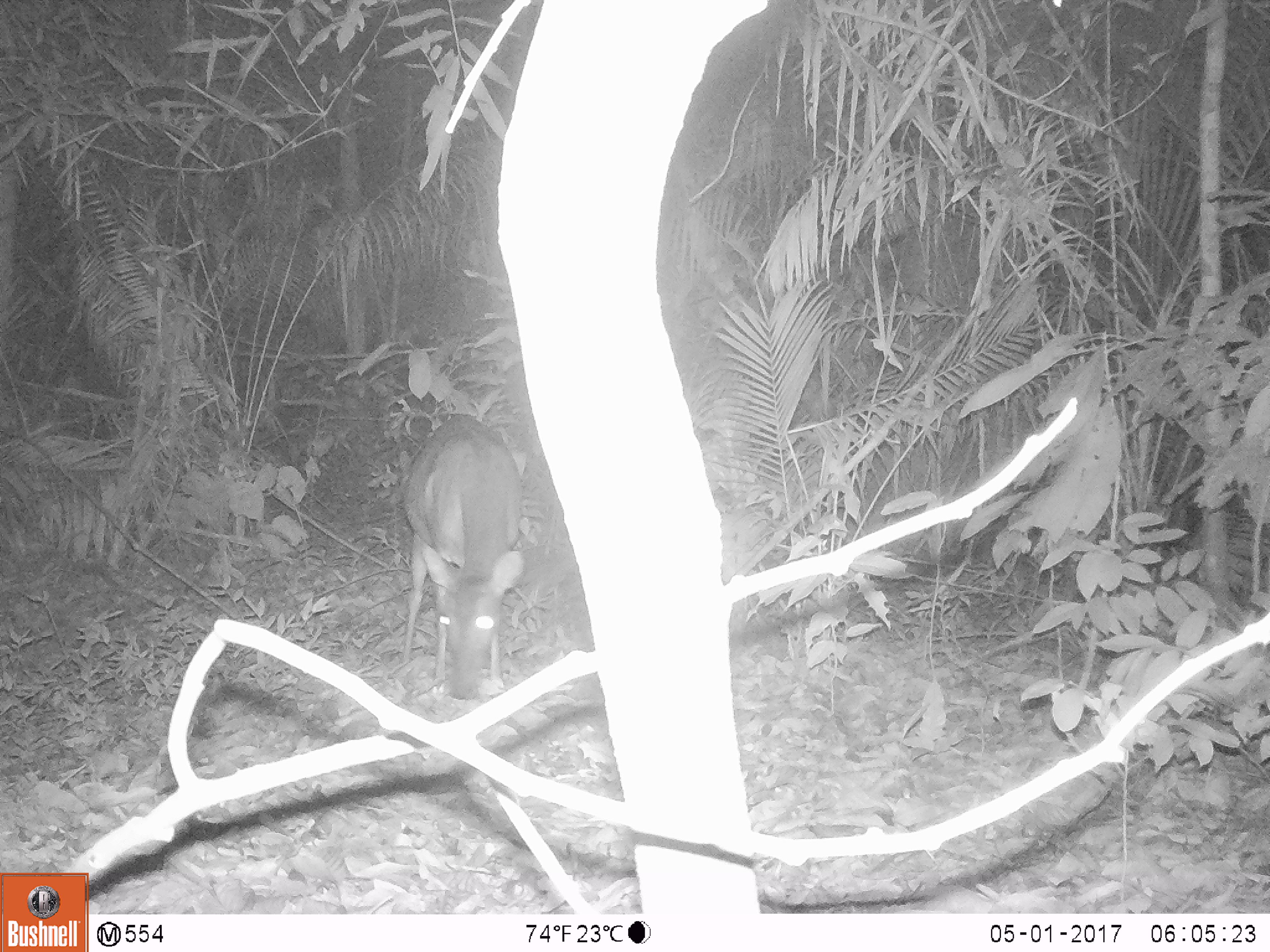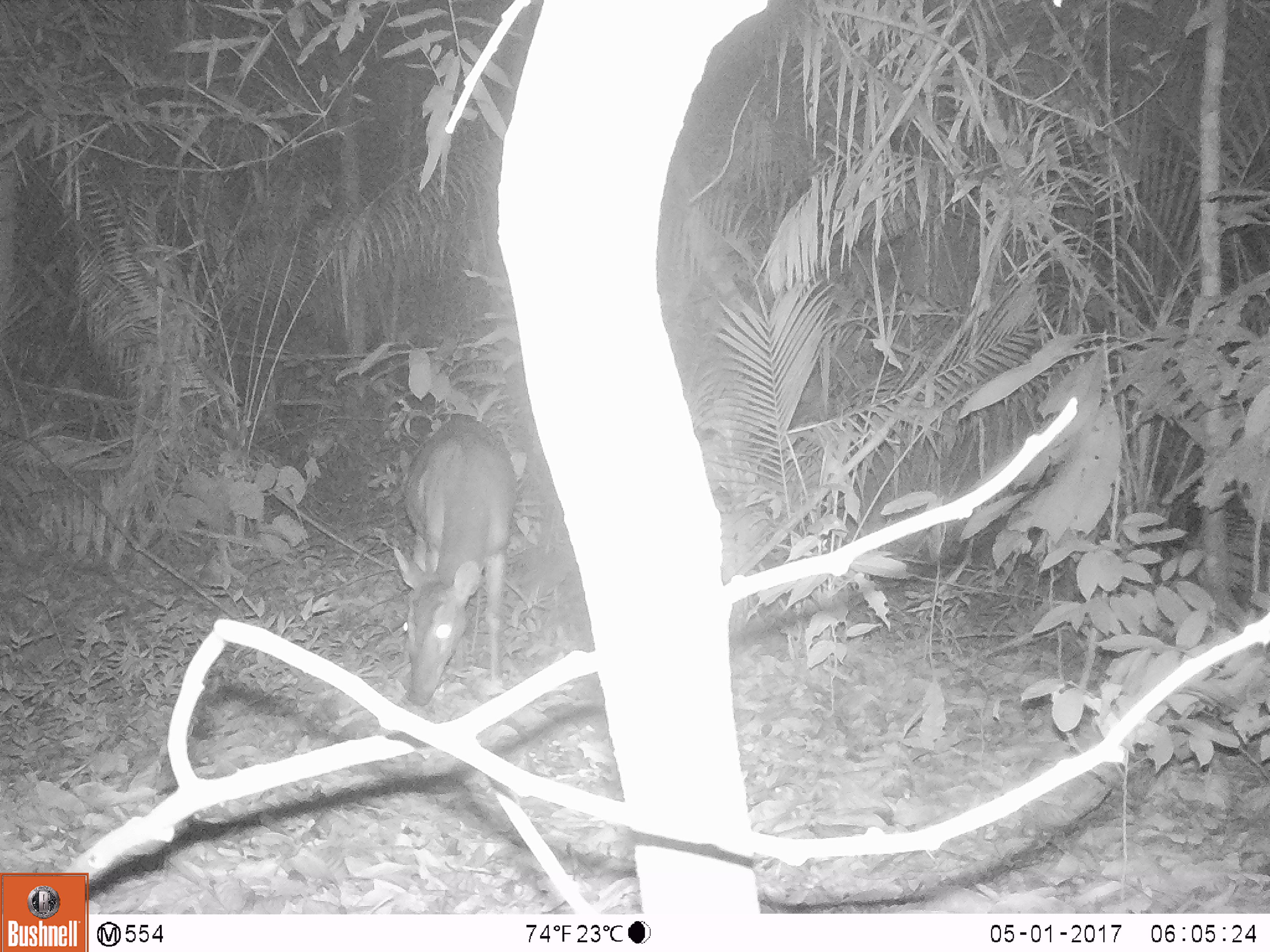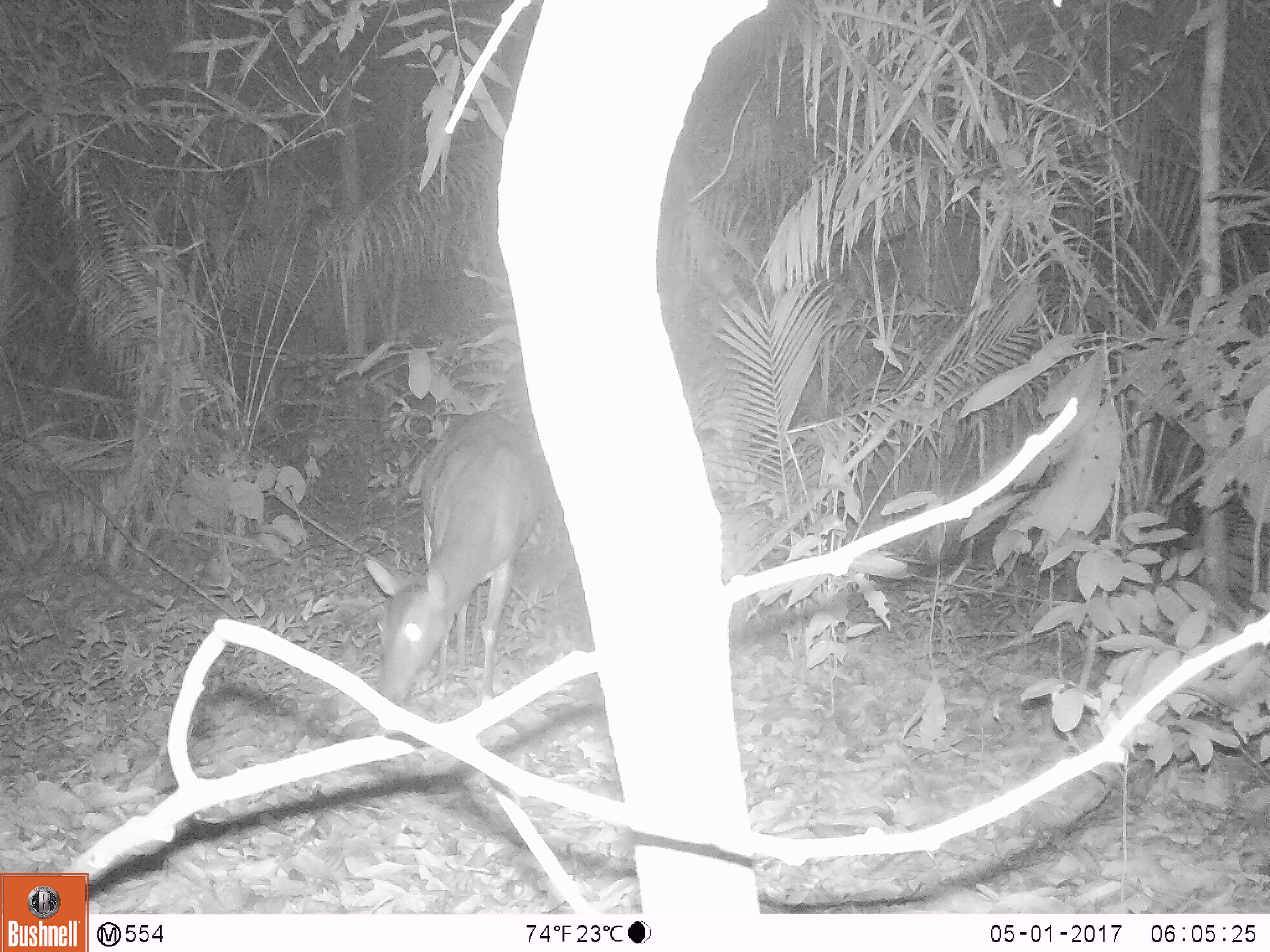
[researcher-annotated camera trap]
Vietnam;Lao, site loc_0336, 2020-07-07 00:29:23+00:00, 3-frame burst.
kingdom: Animalia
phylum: Chordata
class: Mammalia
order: Artiodactyla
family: Cervidae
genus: Muntiacus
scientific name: Muntiacus vuquangensis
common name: large-antlered muntjac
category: large antlered muntjac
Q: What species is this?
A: Large antlered muntjac (large-antlered muntjac) (Muntiacus vuquangensis).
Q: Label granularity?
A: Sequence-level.